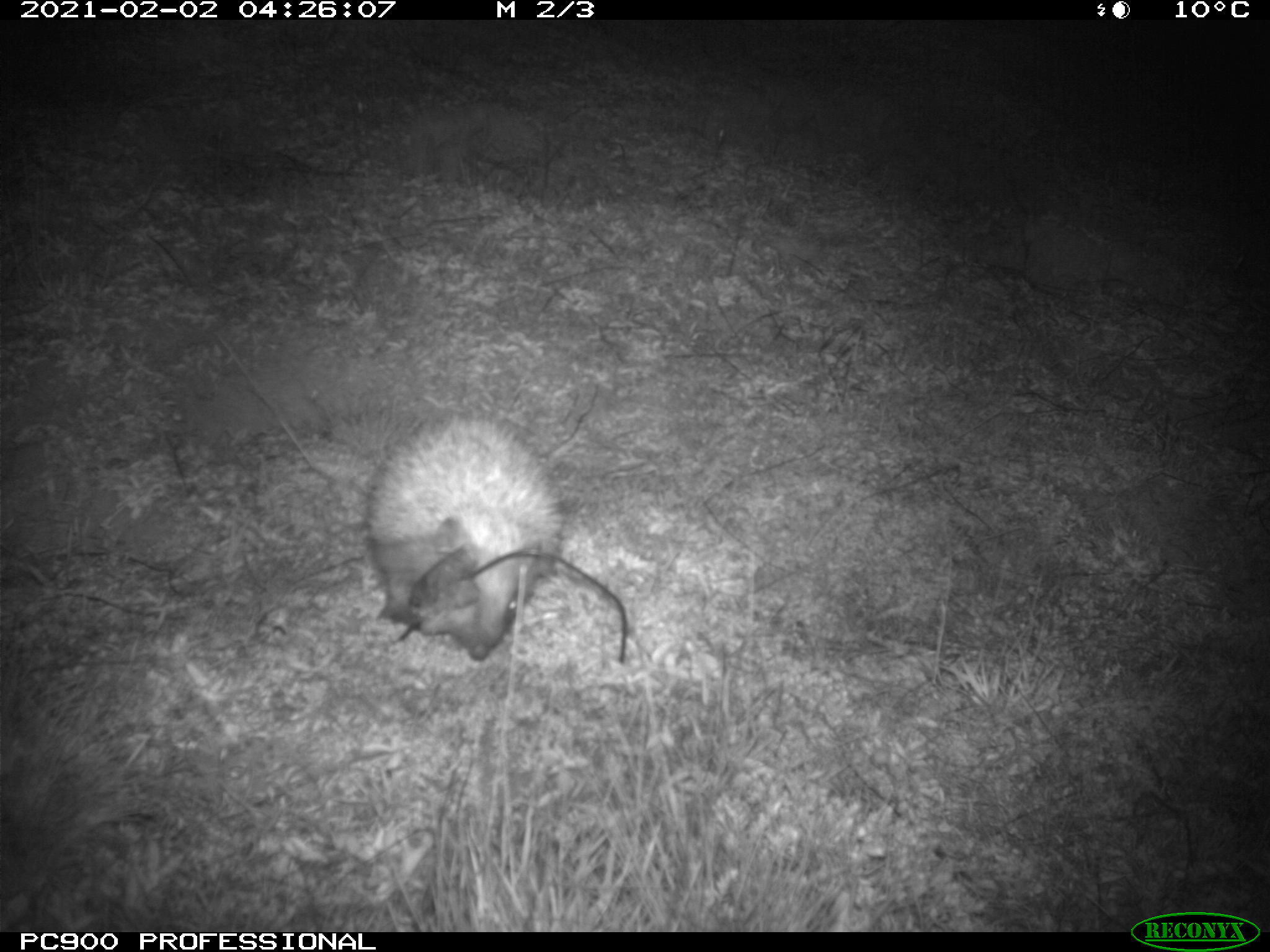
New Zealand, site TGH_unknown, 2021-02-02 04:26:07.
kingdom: Animalia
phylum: Chordata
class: Mammalia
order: Eulipotyphla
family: Erinaceidae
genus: Erinaceus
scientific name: Erinaceus europaeus europaeus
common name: european hedgehog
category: hedgehog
Hedgehog (european hedgehog) (Erinaceus europaeus europaeus).